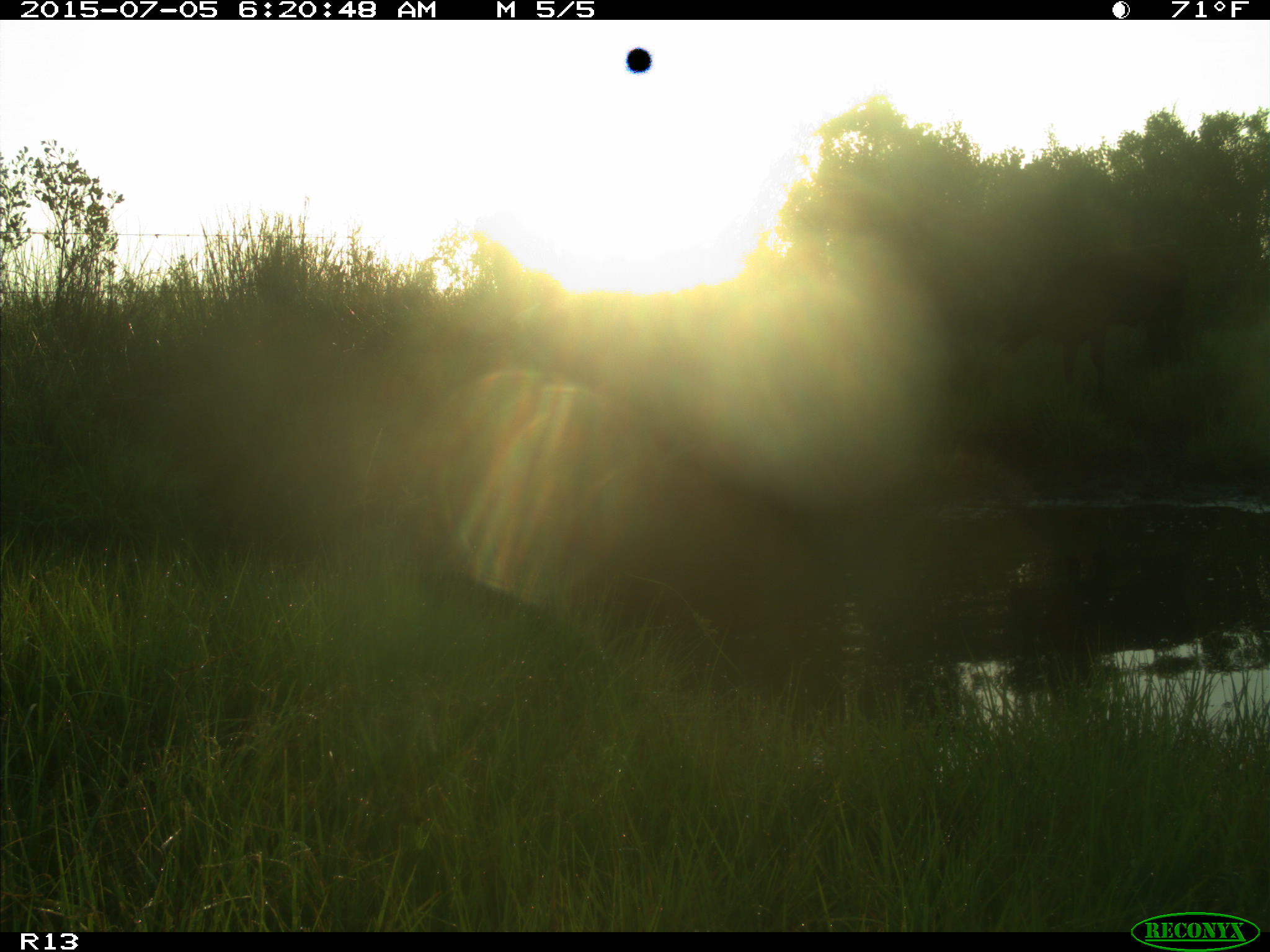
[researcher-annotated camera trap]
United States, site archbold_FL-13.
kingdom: Animalia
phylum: Chordata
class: Mammalia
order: Artiodactyla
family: Bovidae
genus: Bos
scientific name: Bos taurus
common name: domestic cow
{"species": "Bos taurus (domestic cow)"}